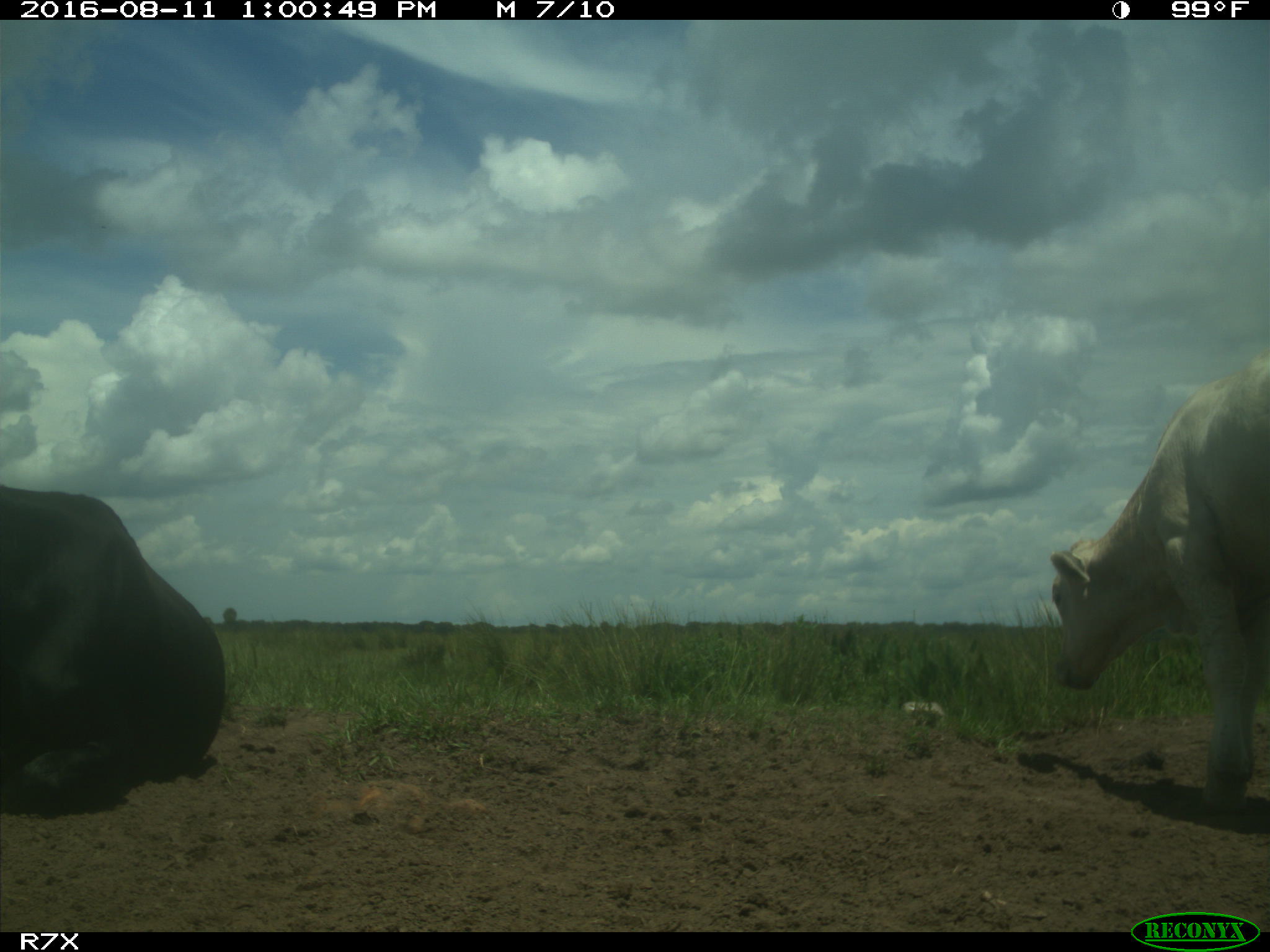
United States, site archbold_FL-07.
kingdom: Animalia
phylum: Chordata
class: Mammalia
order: Artiodactyla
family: Bovidae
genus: Bos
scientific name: Bos taurus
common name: domestic cow